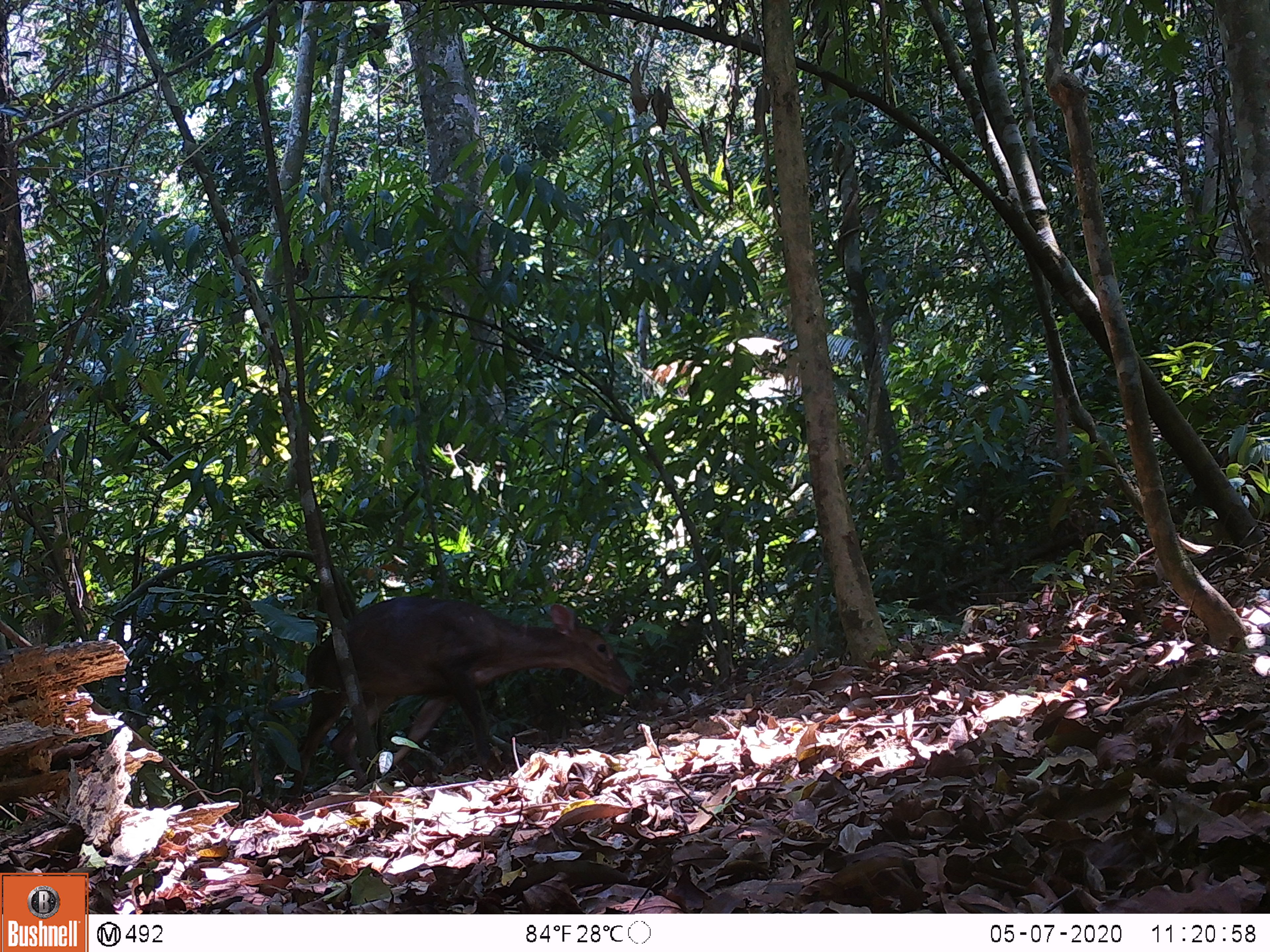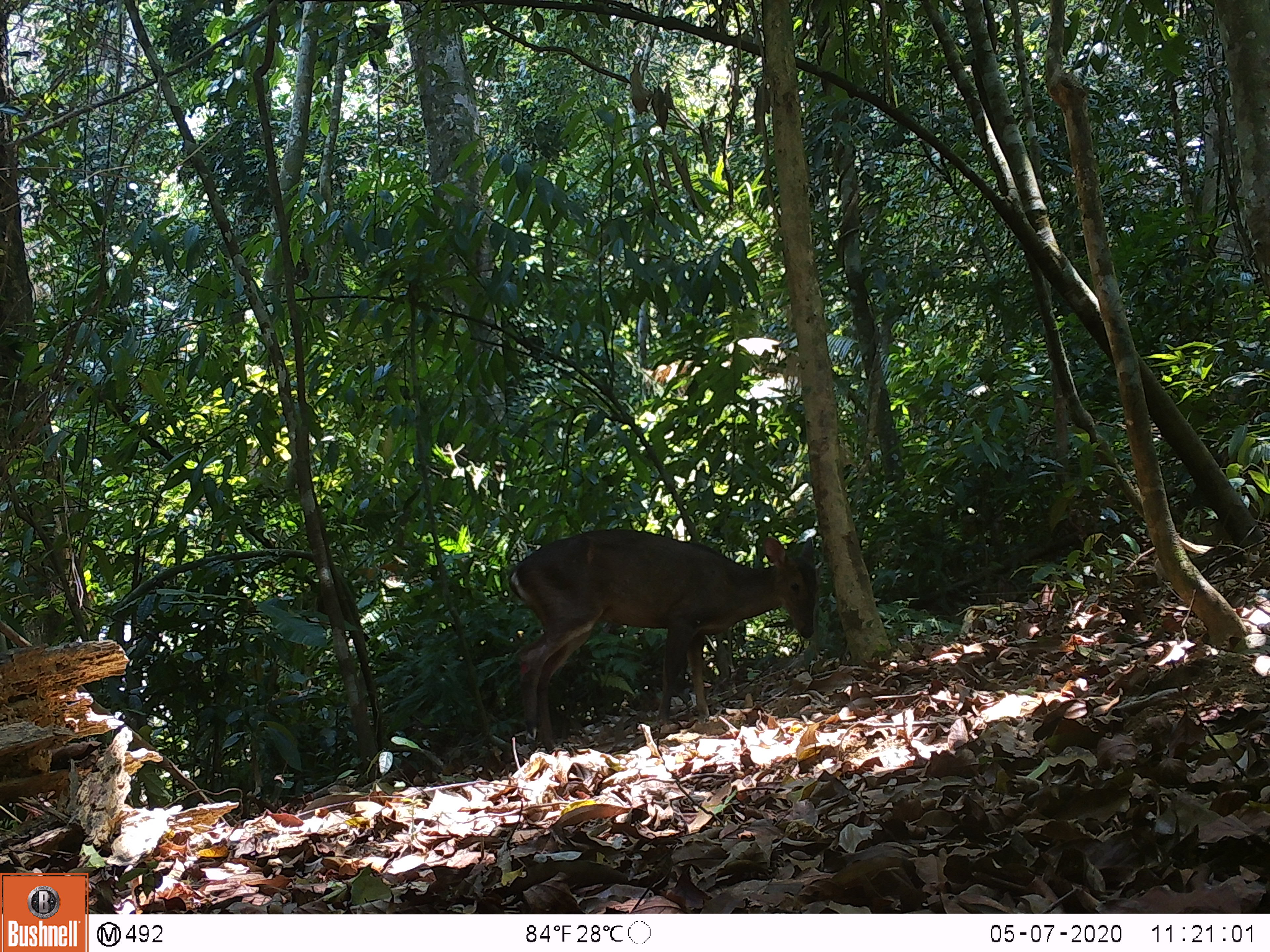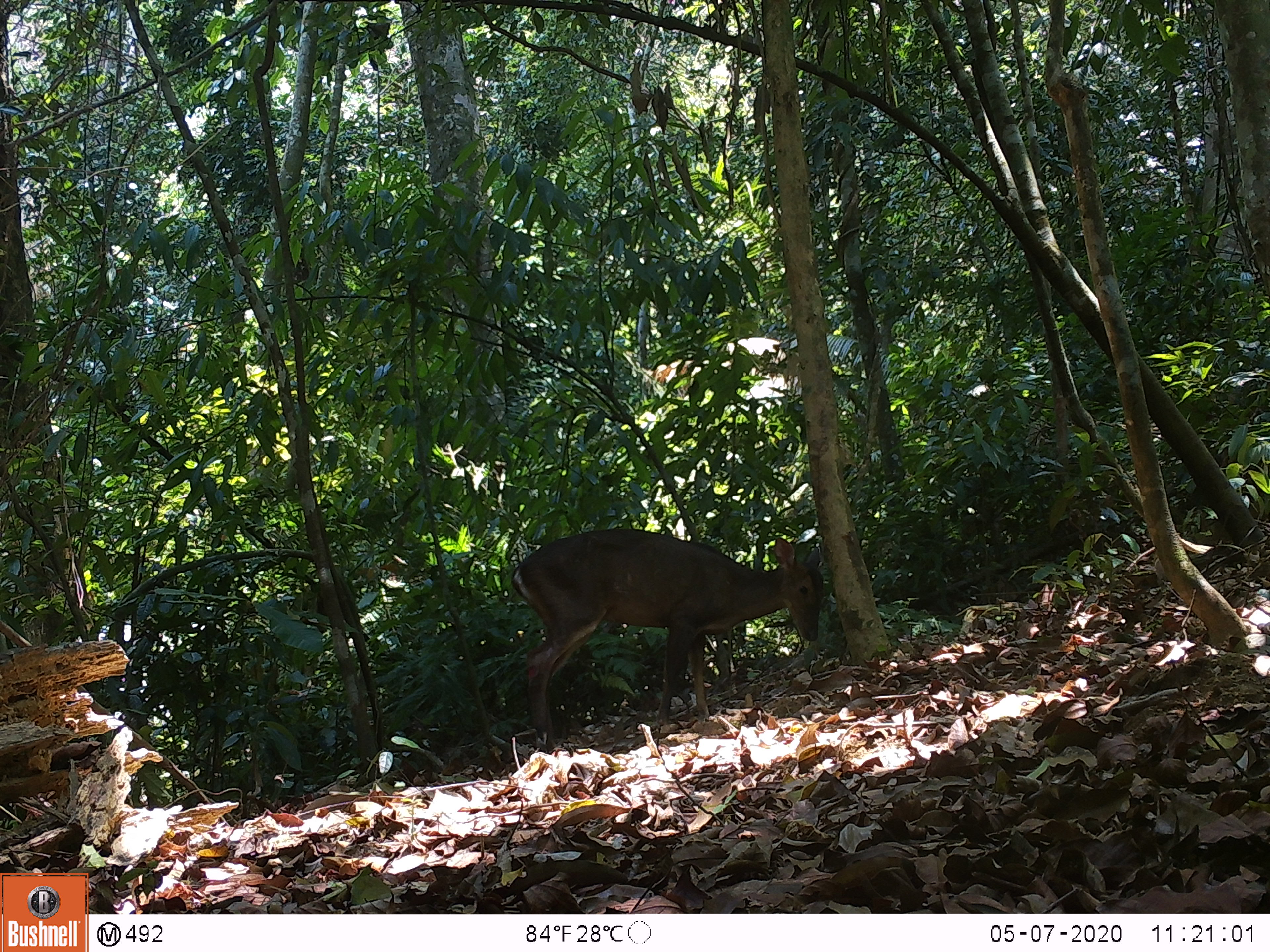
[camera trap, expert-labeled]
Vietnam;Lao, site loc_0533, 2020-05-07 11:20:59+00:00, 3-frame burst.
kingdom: Animalia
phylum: Chordata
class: Mammalia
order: Artiodactyla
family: Cervidae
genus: Muntiacus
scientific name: Muntiacus vuquangensis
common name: large-antlered muntjac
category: large antlered muntjac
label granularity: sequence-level